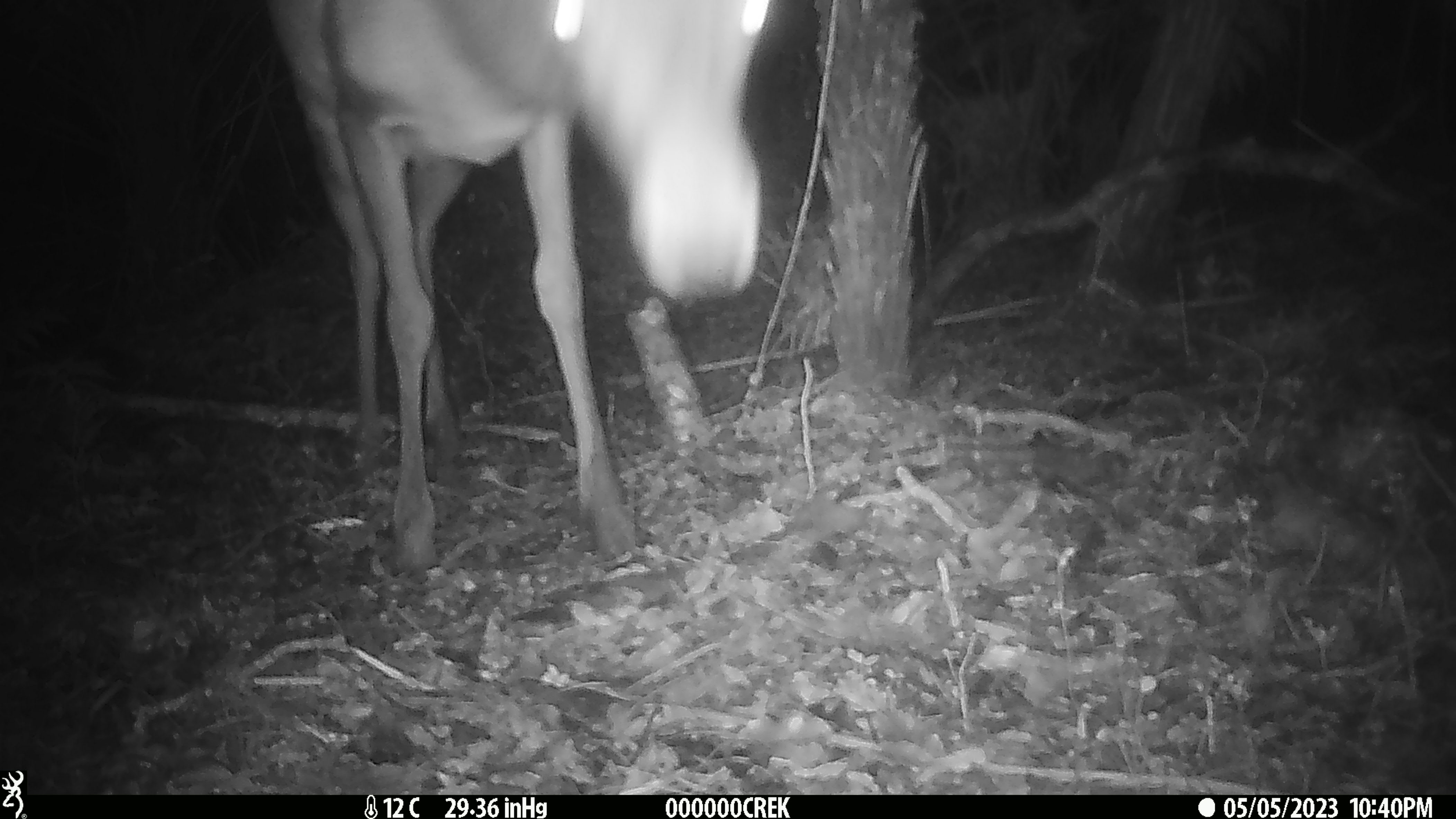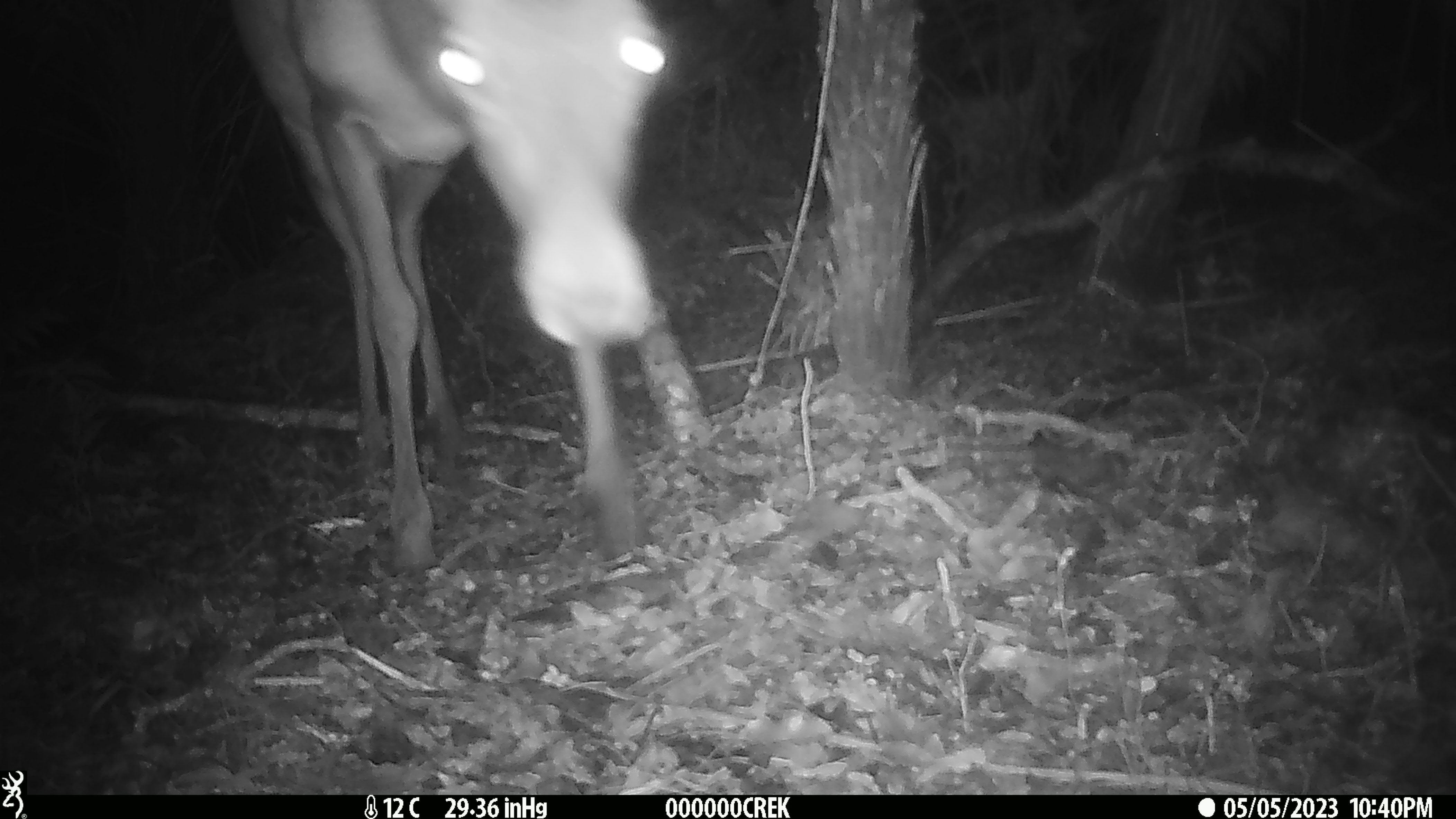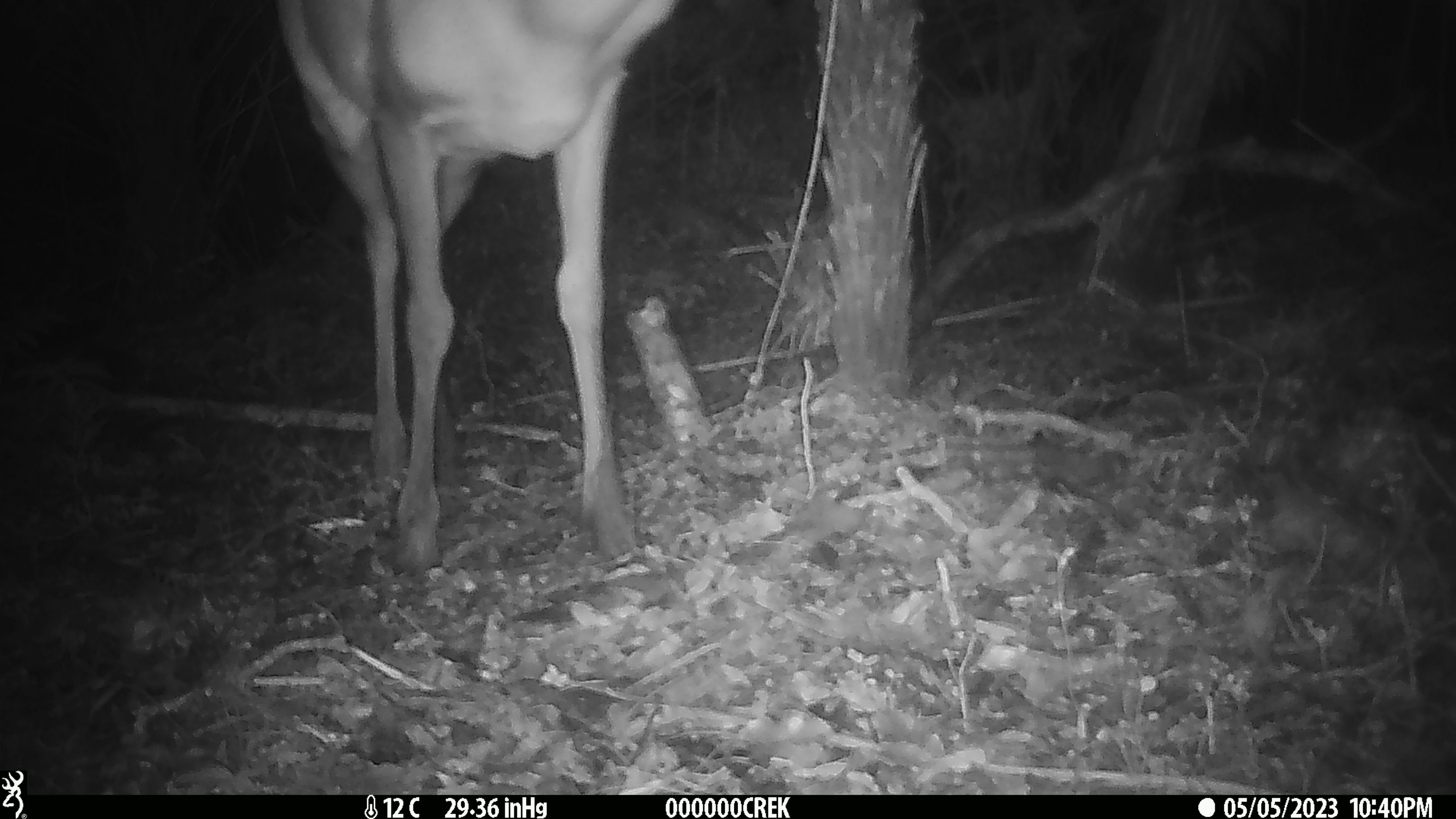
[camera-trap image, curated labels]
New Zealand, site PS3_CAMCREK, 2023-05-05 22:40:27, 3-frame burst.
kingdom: Animalia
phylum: Chordata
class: Mammalia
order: Artiodactyla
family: Cervidae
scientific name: Cervidae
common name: deer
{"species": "deer (Cervidae)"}